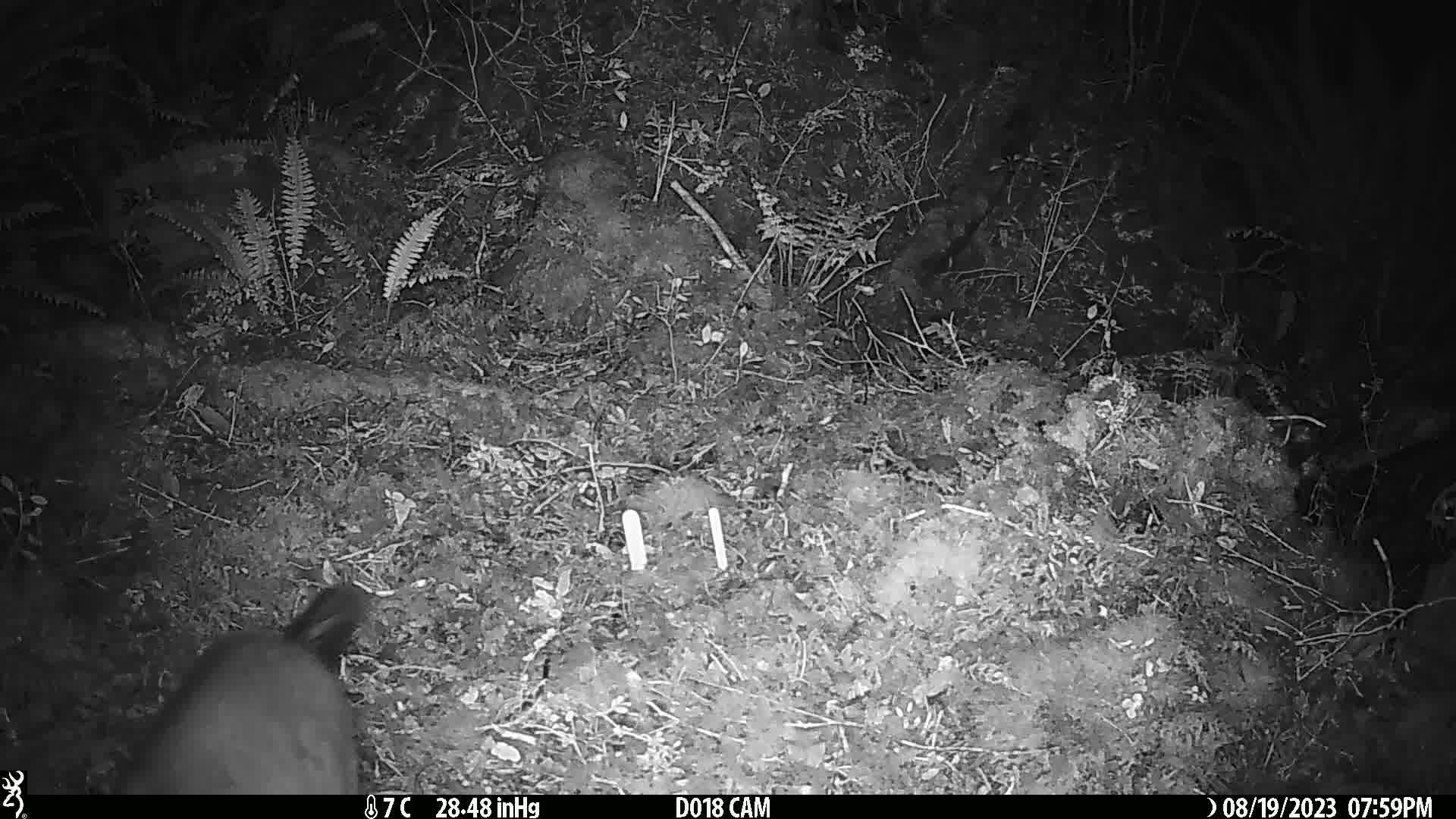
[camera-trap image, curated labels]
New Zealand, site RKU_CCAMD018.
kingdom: Animalia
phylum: Chordata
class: Mammalia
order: Diprotodontia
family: Phalangeridae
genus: Trichosurus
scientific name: Trichosurus vulpecula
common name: common brushtail possum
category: possum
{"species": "possum (common brushtail possum) (Trichosurus vulpecula)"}